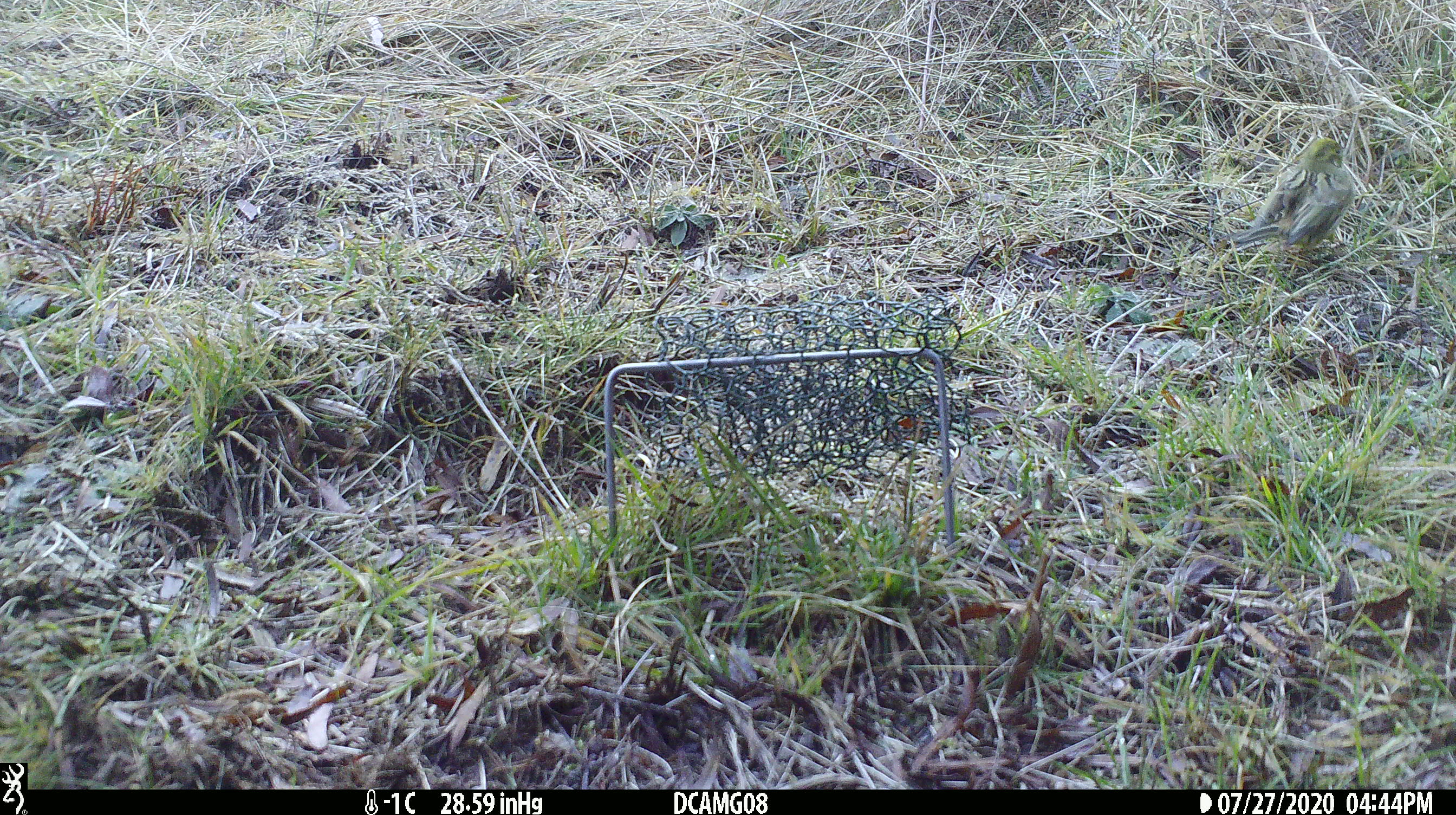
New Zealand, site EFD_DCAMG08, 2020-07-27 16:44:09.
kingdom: Animalia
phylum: Chordata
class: Aves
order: Passeriformes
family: Emberizidae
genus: Emberiza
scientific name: Emberiza citrinella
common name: yellowhammer